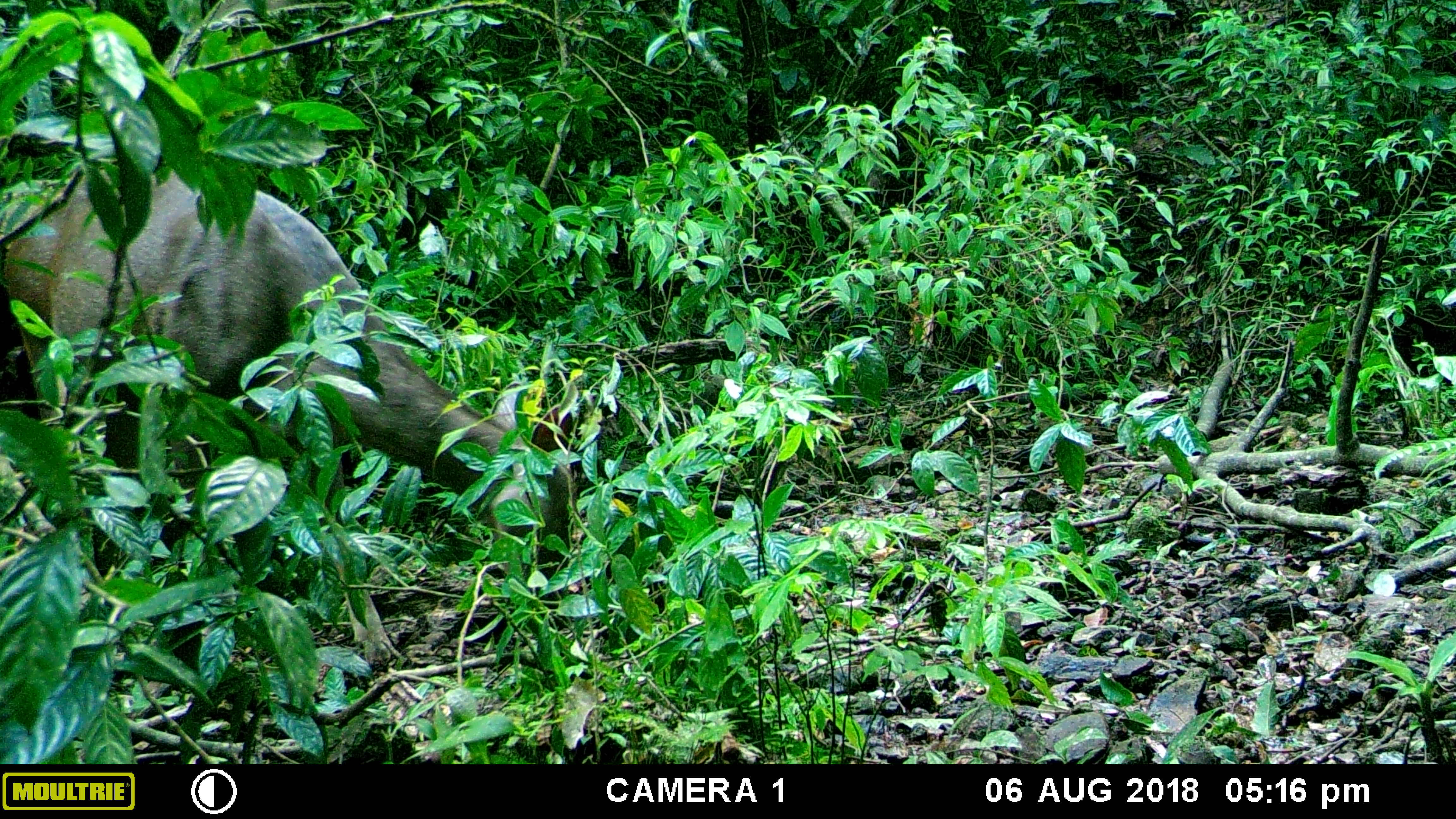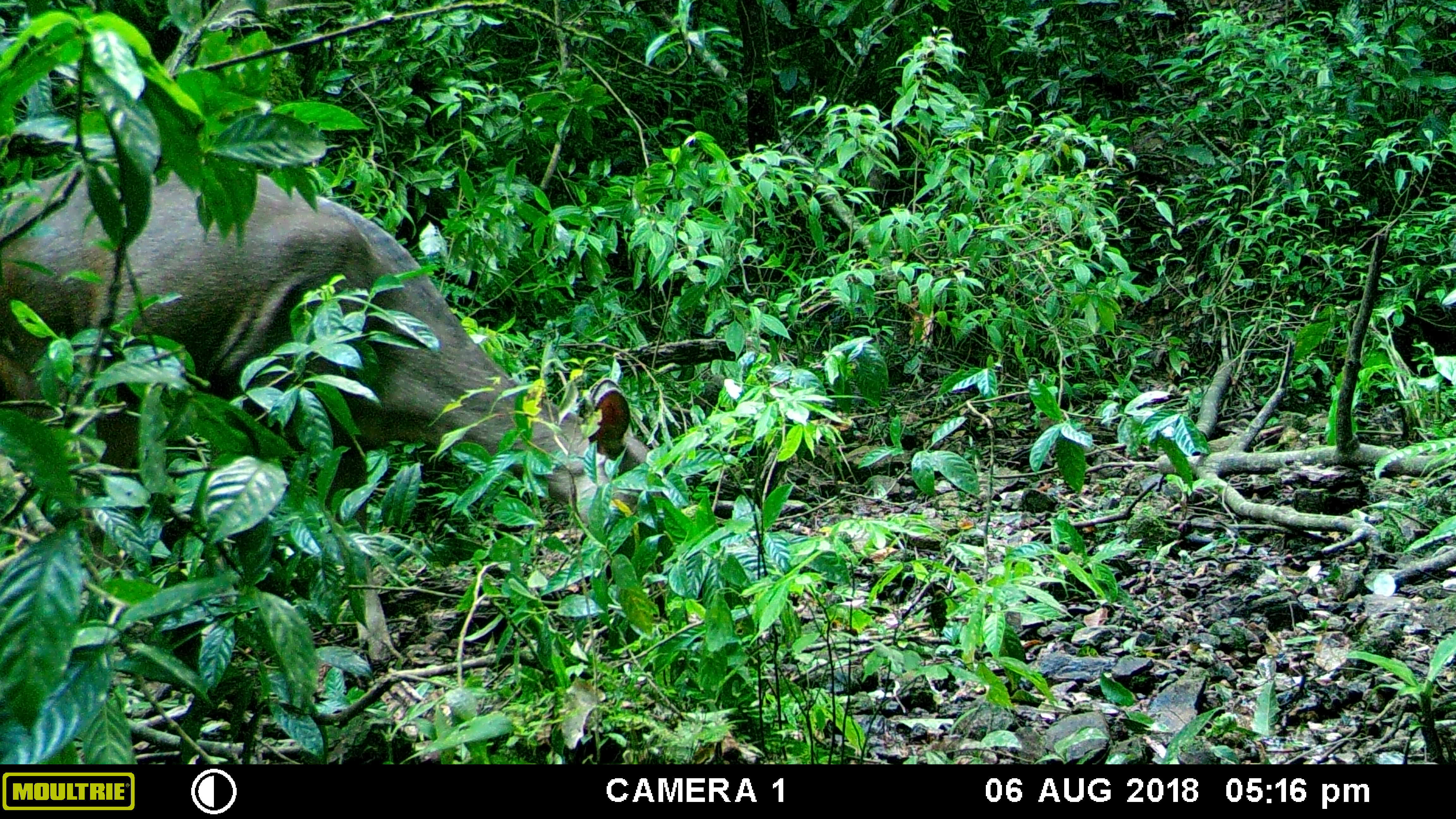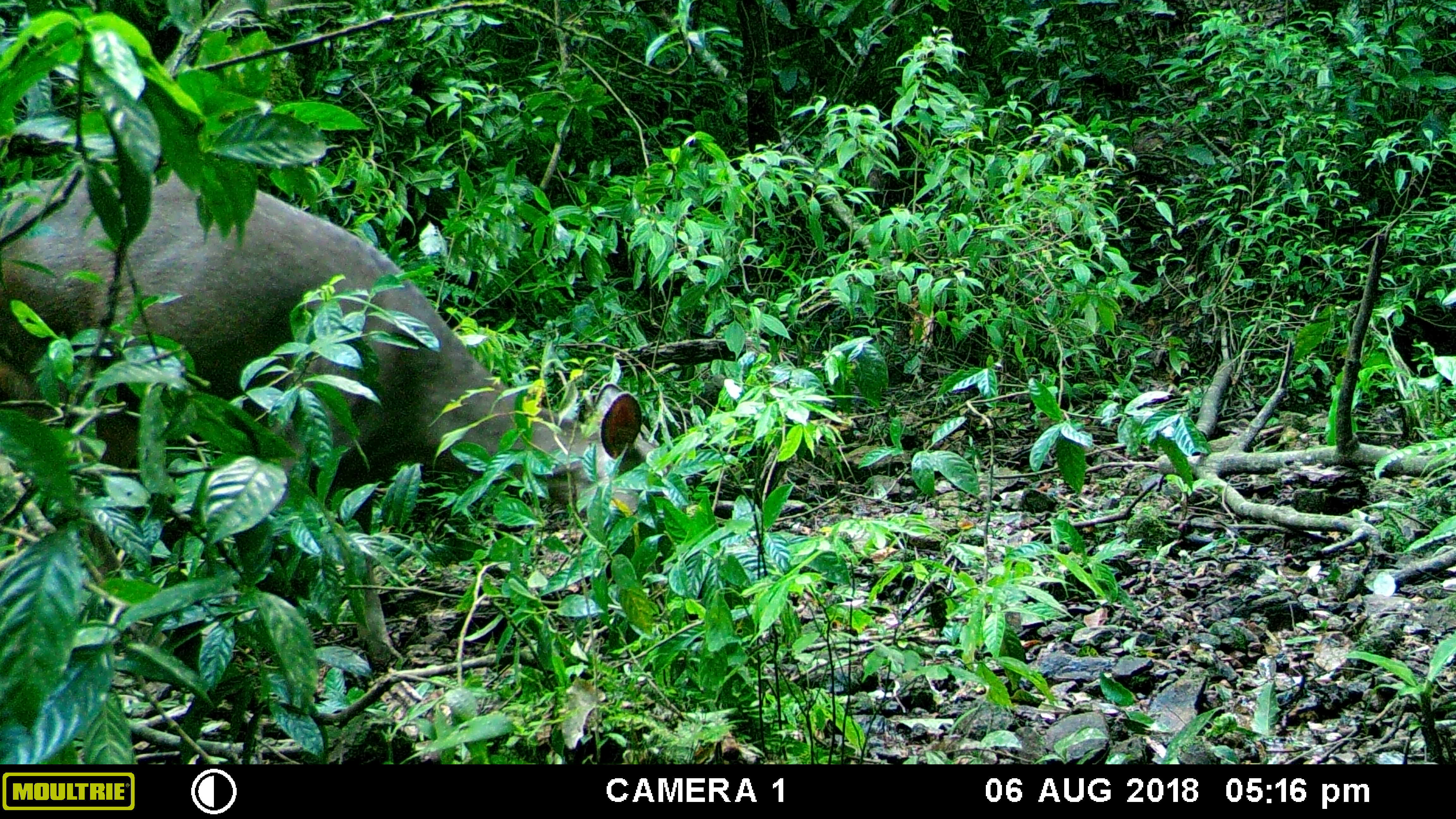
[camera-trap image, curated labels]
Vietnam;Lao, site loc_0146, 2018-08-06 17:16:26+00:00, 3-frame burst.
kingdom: Animalia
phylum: Chordata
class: Mammalia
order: Artiodactyla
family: Cervidae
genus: Rusa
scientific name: Rusa unicolor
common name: sambar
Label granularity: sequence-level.